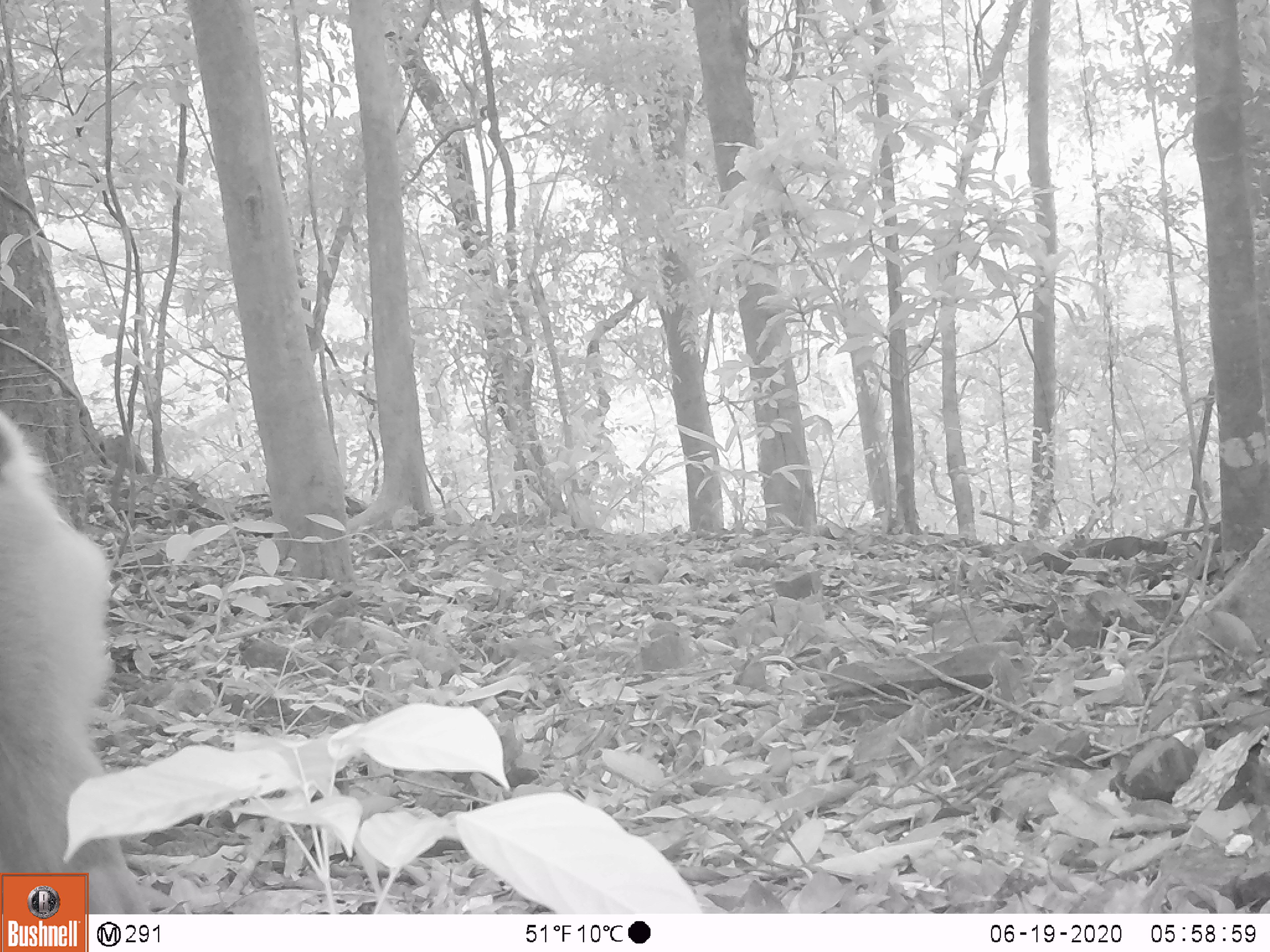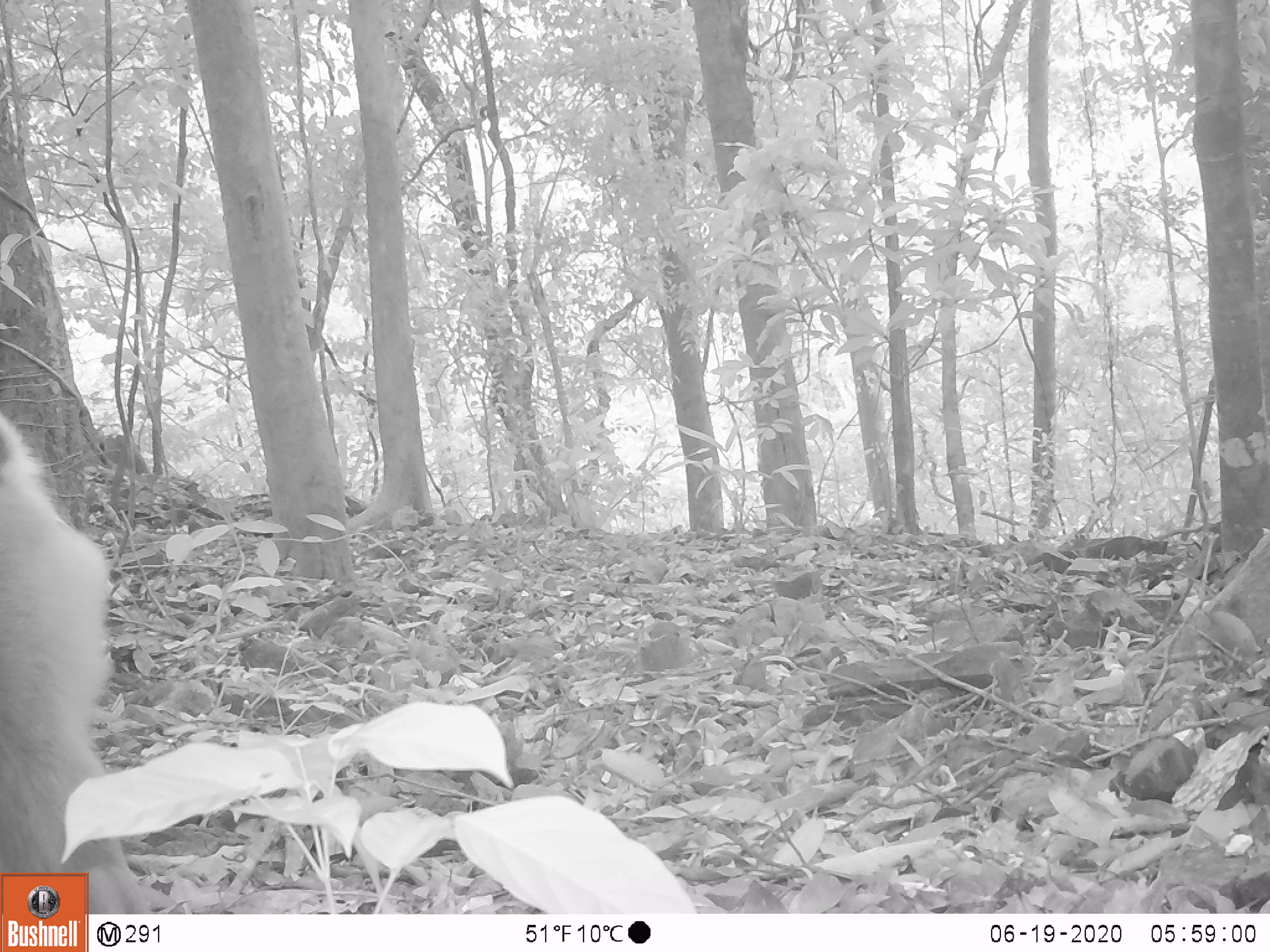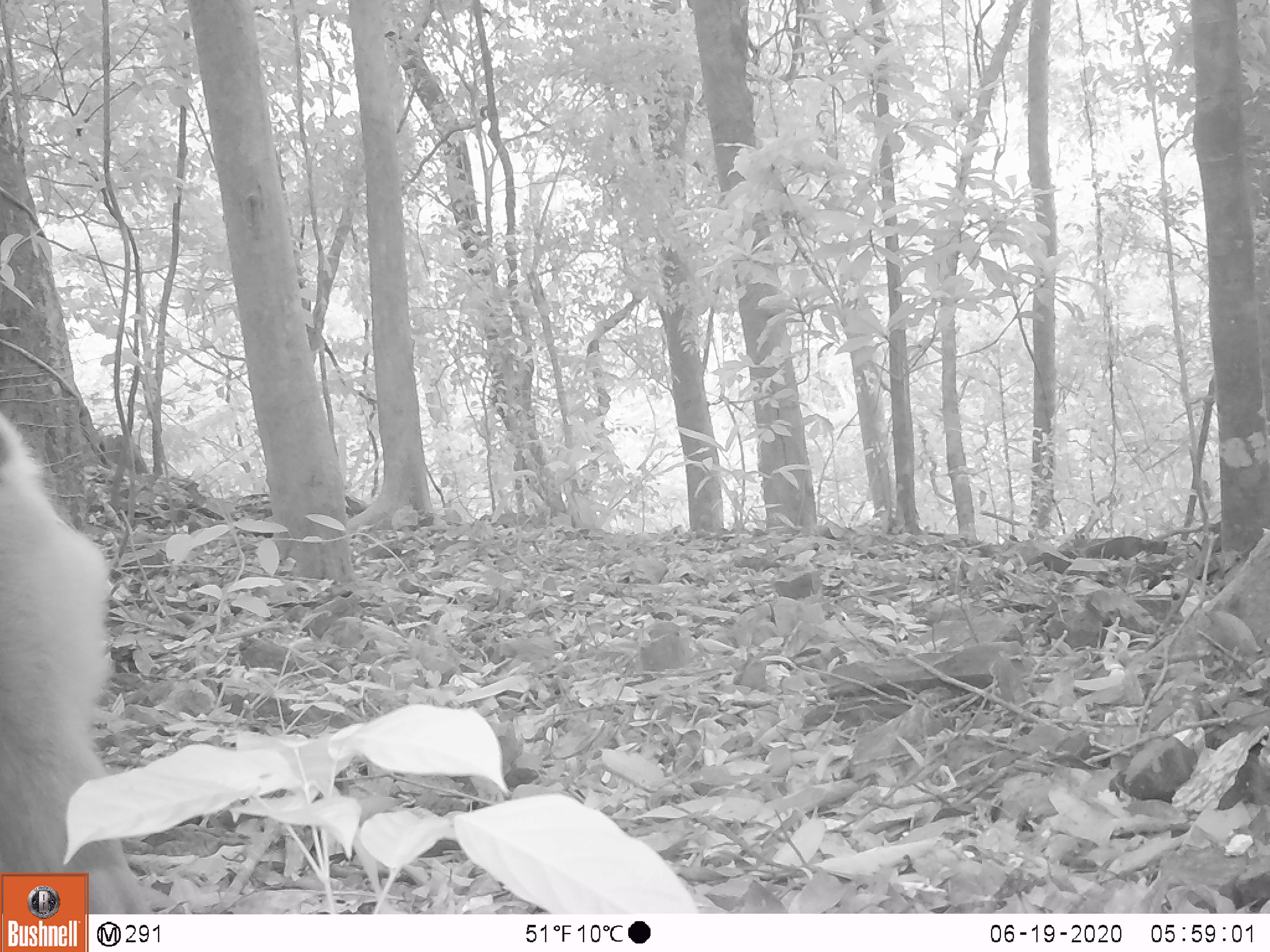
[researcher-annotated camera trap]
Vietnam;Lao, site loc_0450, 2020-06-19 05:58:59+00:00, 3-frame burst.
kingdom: Animalia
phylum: Chordata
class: Mammalia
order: Primates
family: Cercopithecidae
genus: Macaca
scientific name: Macaca nemestrina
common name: pig-tailed macaque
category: pig tailed macaque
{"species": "pig tailed macaque (pig-tailed macaque) (Macaca nemestrina)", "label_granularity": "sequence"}